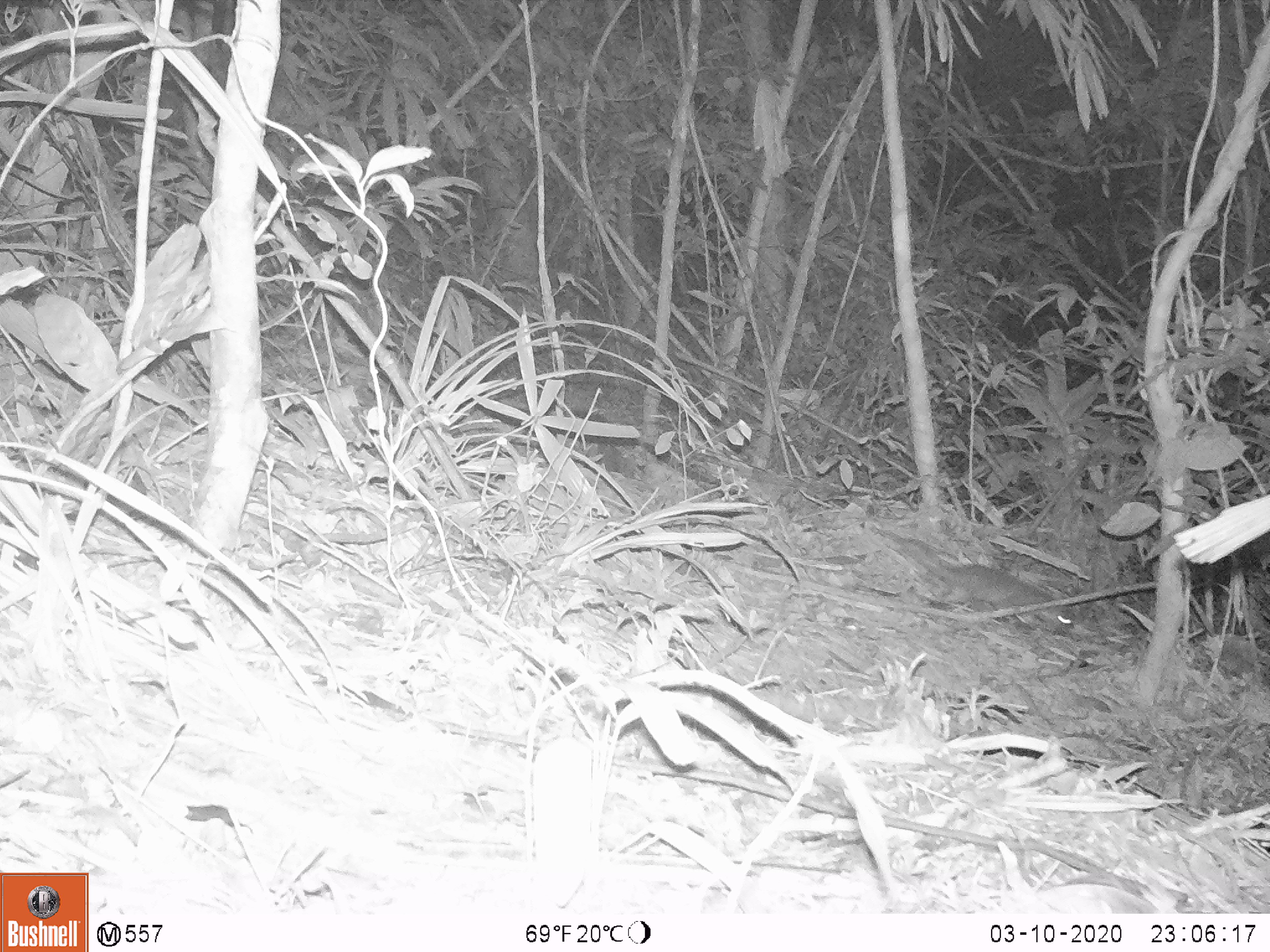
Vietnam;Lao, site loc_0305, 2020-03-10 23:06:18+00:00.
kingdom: Animalia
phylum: Chordata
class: Mammalia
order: Carnivora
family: Mustelidae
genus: Melogale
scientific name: Melogale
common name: ferret badger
Ferret badger (Melogale). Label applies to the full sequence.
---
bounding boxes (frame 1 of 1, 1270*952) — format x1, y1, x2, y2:
ferret badger: 878, 529, 1074, 637